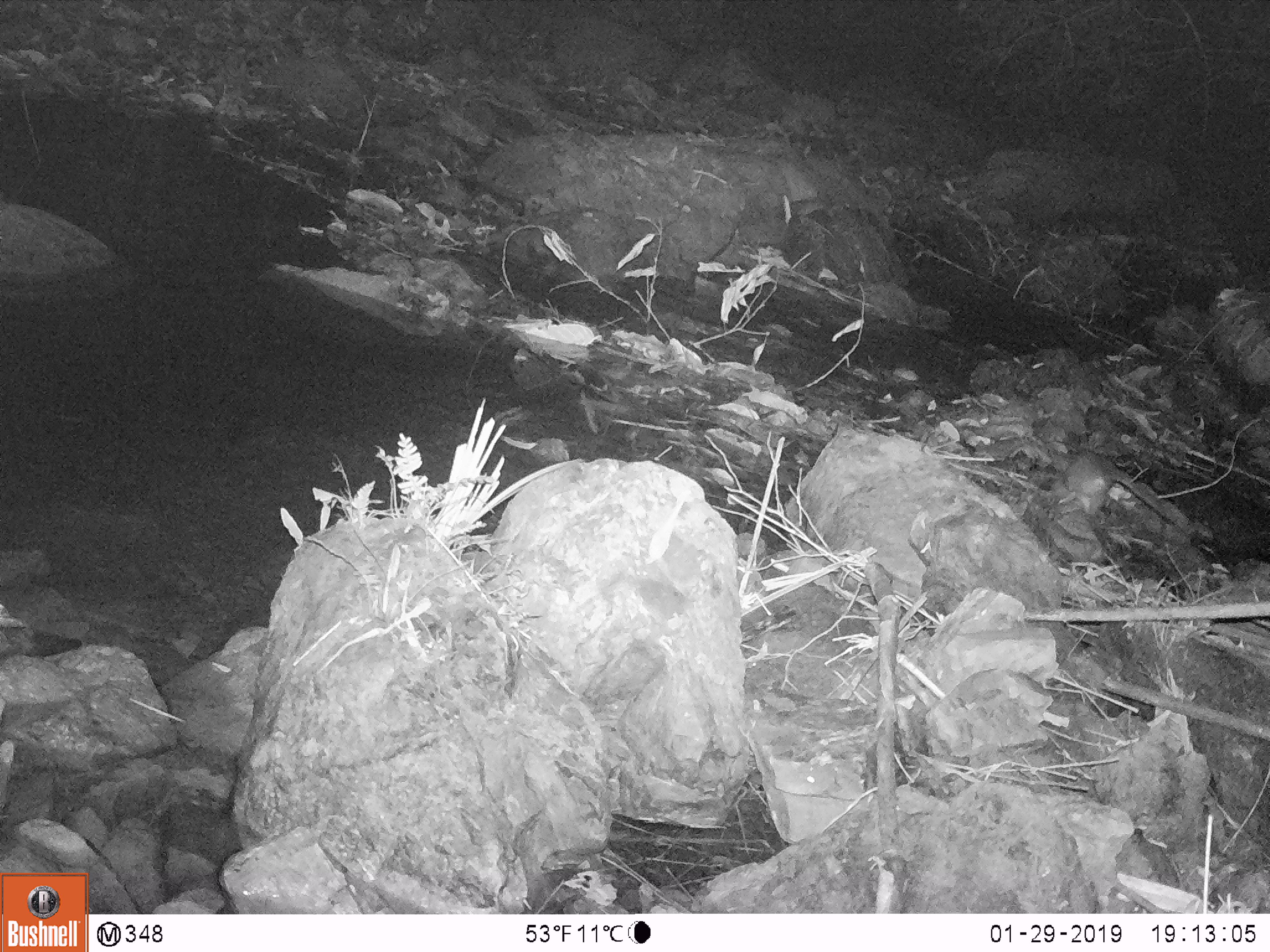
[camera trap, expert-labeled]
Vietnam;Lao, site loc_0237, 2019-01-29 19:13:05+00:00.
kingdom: Animalia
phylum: Chordata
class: Mammalia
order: Rodentia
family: Muridae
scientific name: Muridae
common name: old-world mice and rats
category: unidentified murid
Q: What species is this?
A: Unidentified murid (old-world mice and rats) (Muridae).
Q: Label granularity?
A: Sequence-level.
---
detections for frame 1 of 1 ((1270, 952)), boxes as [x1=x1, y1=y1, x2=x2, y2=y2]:
unidentified murid: [x1=1041, y1=451, x2=1194, y2=545]